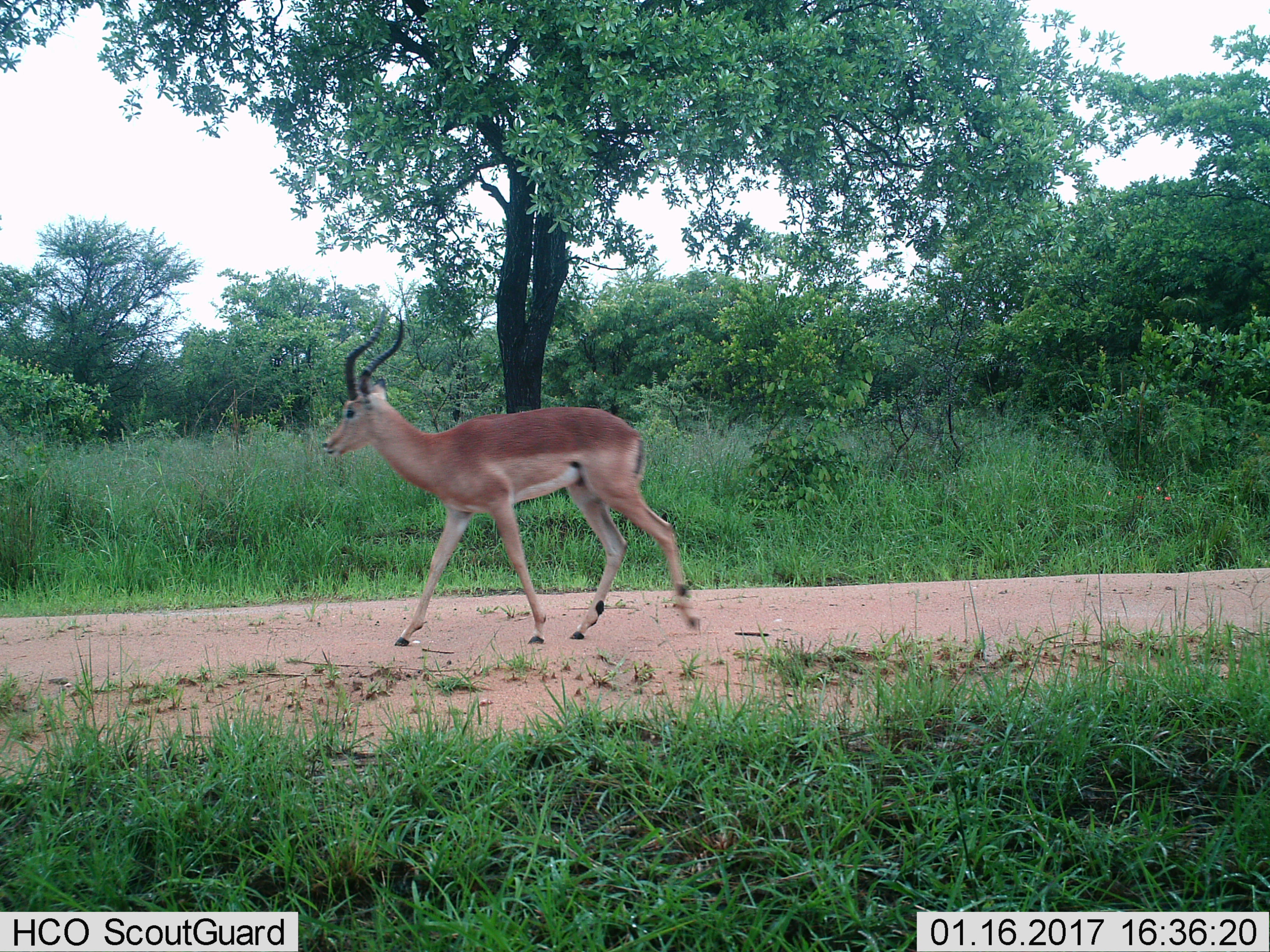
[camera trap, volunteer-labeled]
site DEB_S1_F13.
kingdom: Animalia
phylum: Chordata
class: Mammalia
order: Artiodactyla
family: Bovidae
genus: Aepyceros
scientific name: Aepyceros melampus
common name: impala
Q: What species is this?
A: Impala (Aepyceros melampus).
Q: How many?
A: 1.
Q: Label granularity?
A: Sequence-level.